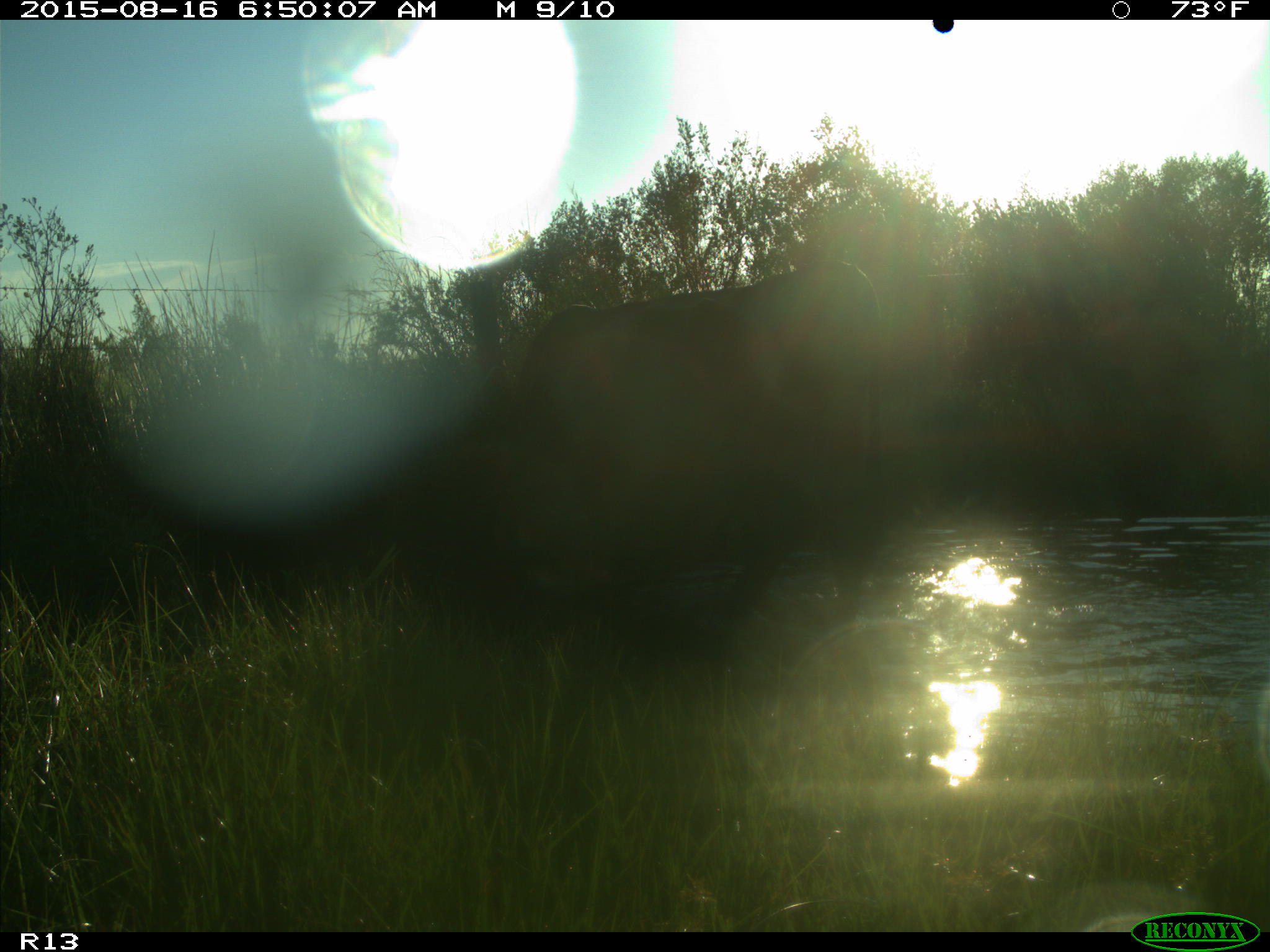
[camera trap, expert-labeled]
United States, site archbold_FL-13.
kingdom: Animalia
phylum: Chordata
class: Mammalia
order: Artiodactyla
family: Bovidae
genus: Bos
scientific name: Bos taurus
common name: domestic cow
Bos taurus (domestic cow).